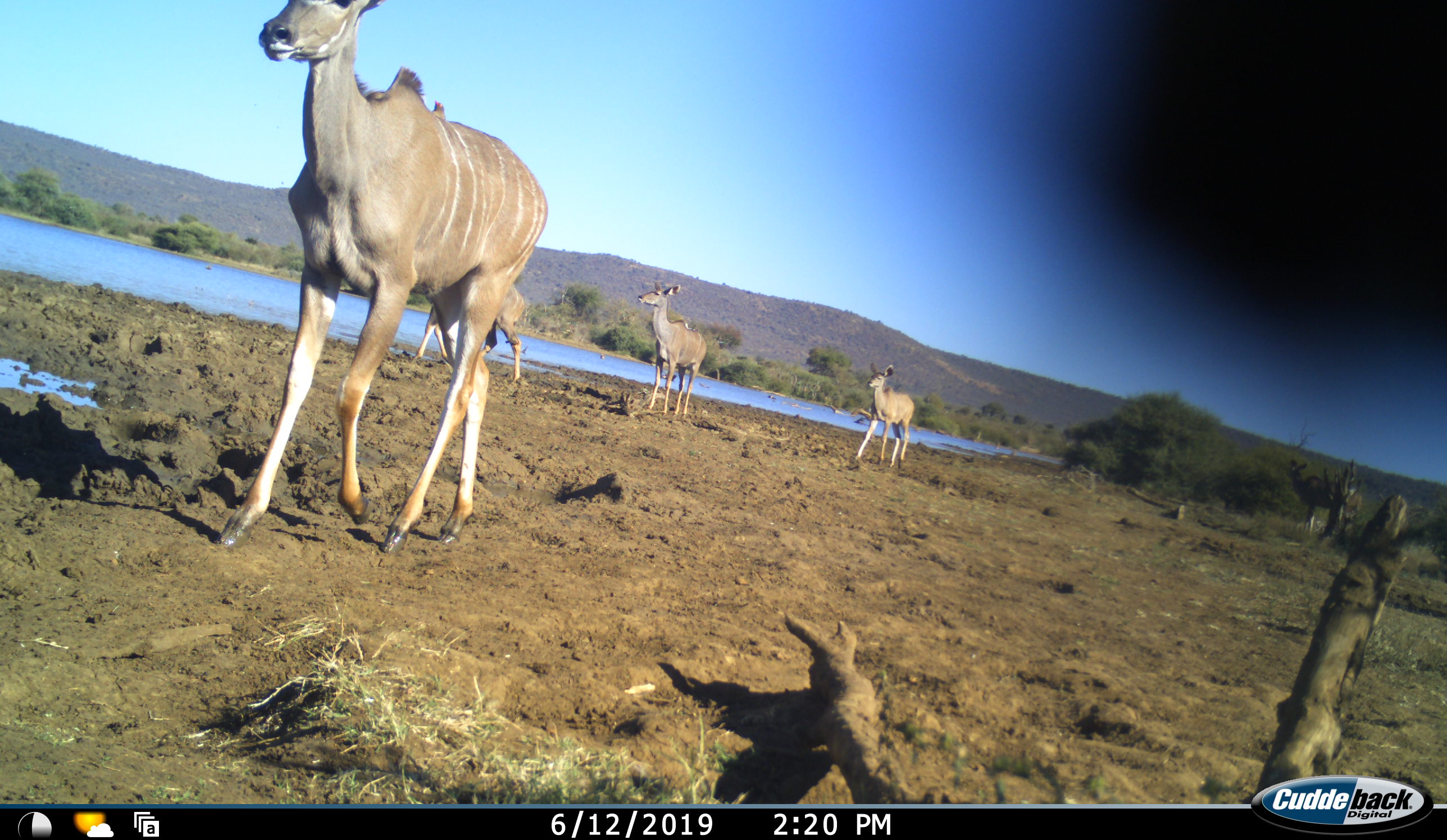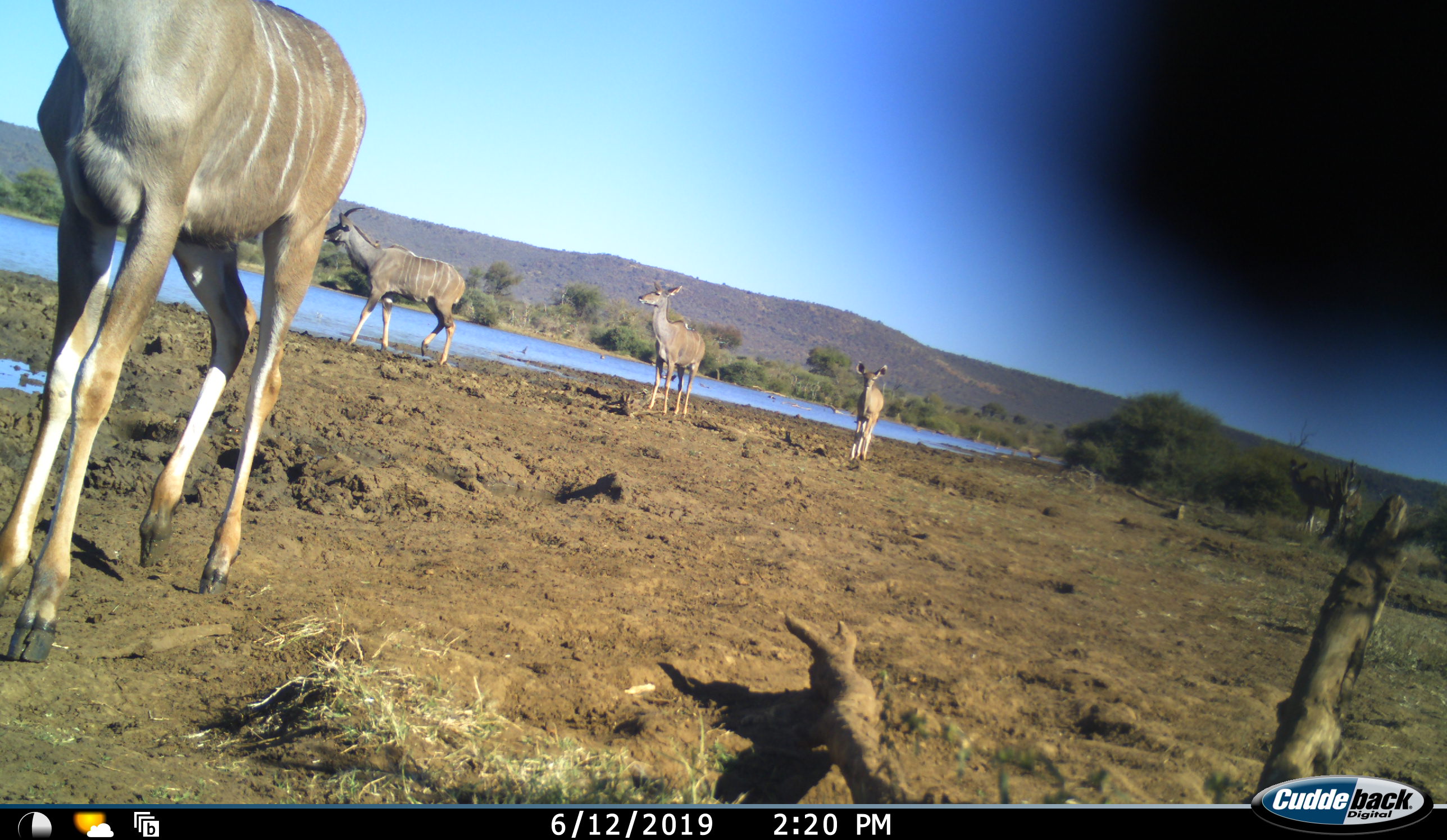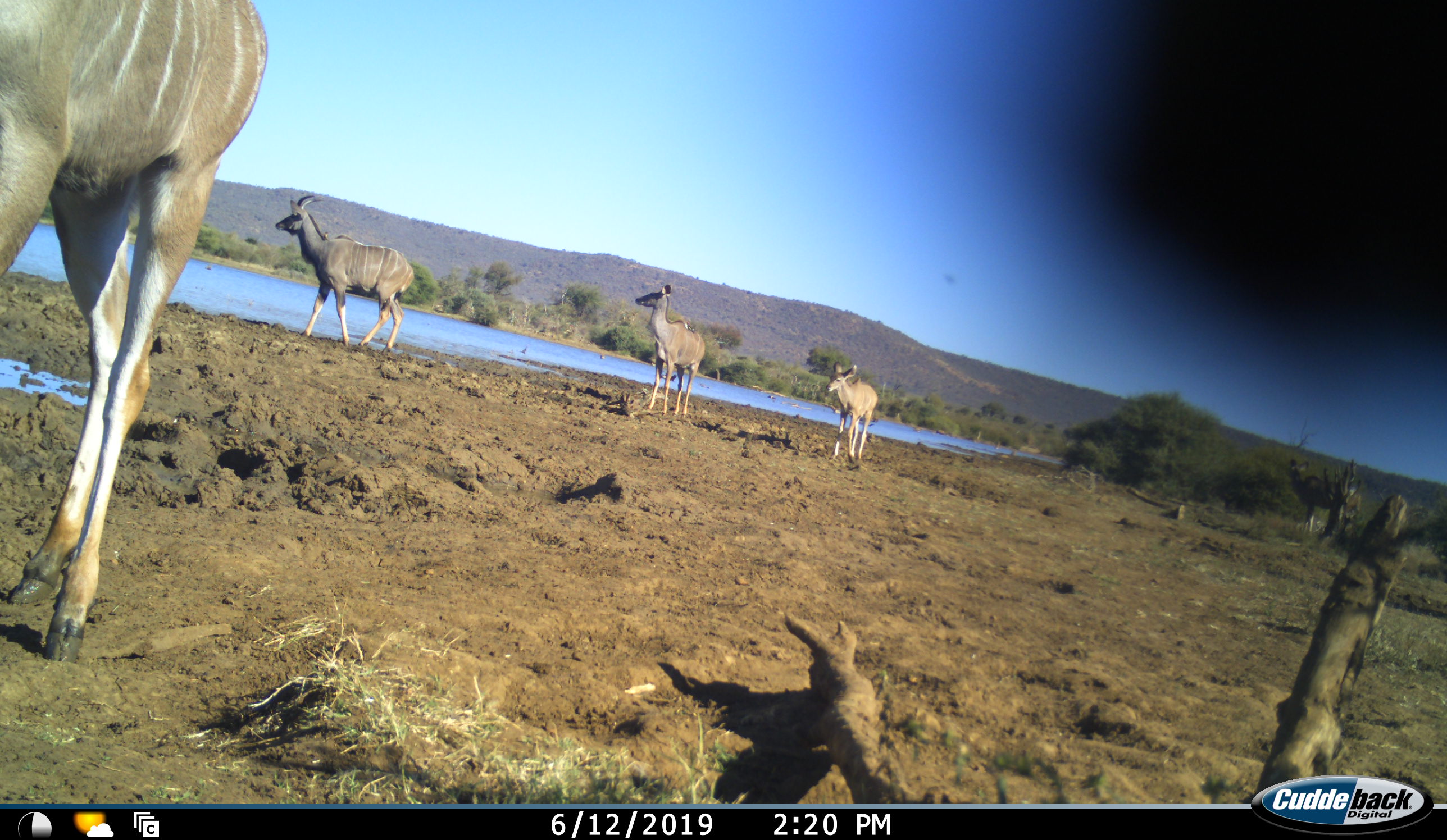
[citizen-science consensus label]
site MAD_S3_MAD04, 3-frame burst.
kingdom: Animalia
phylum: Chordata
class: Mammalia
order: Artiodactyla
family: Bovidae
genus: Tragelaphus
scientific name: Tragelaphus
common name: kudu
Kudu (Tragelaphus), count 5. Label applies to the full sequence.